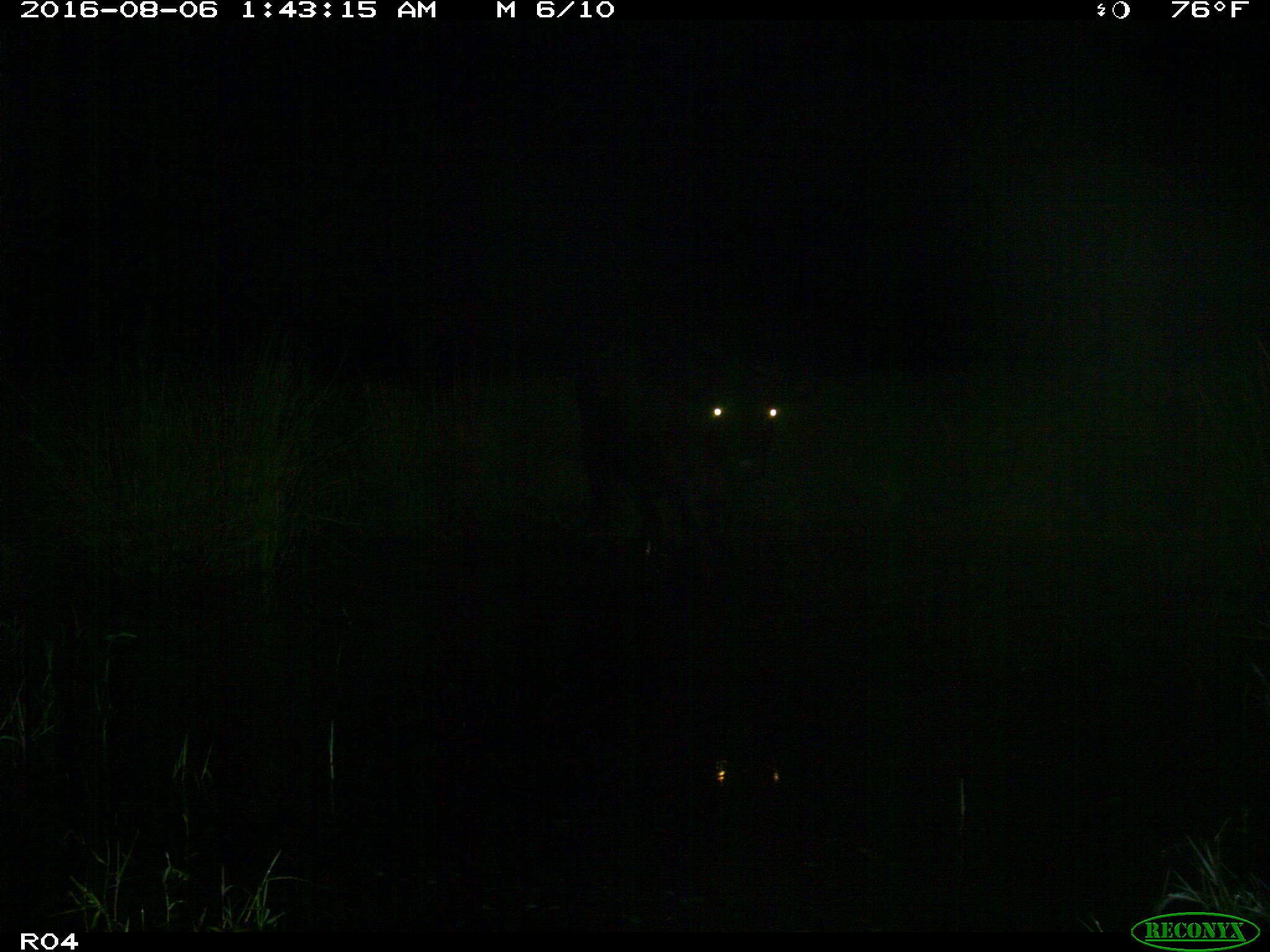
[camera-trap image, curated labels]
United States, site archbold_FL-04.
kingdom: Animalia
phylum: Chordata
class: Mammalia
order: Artiodactyla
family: Bovidae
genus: Bos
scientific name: Bos taurus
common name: domestic cow